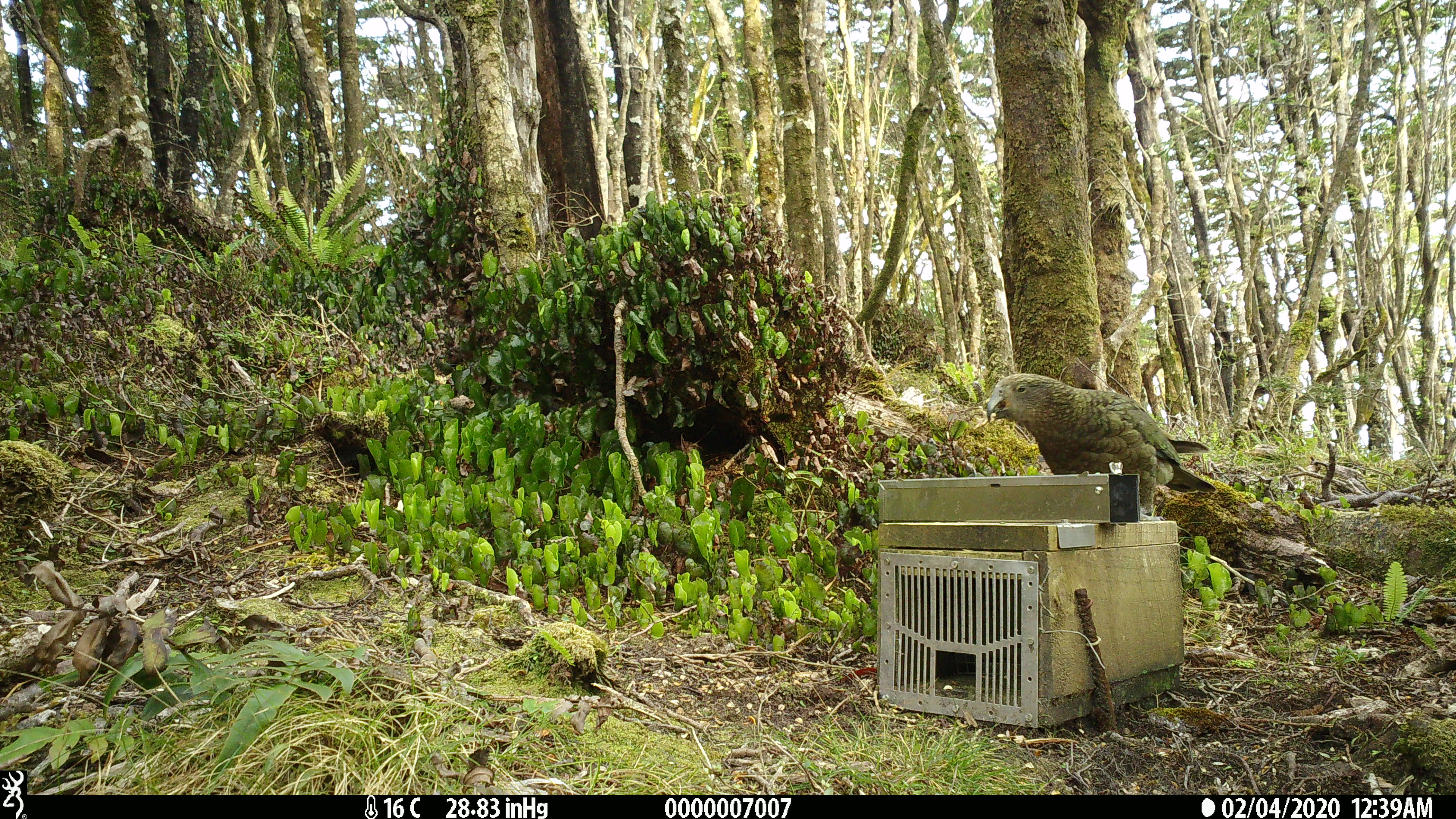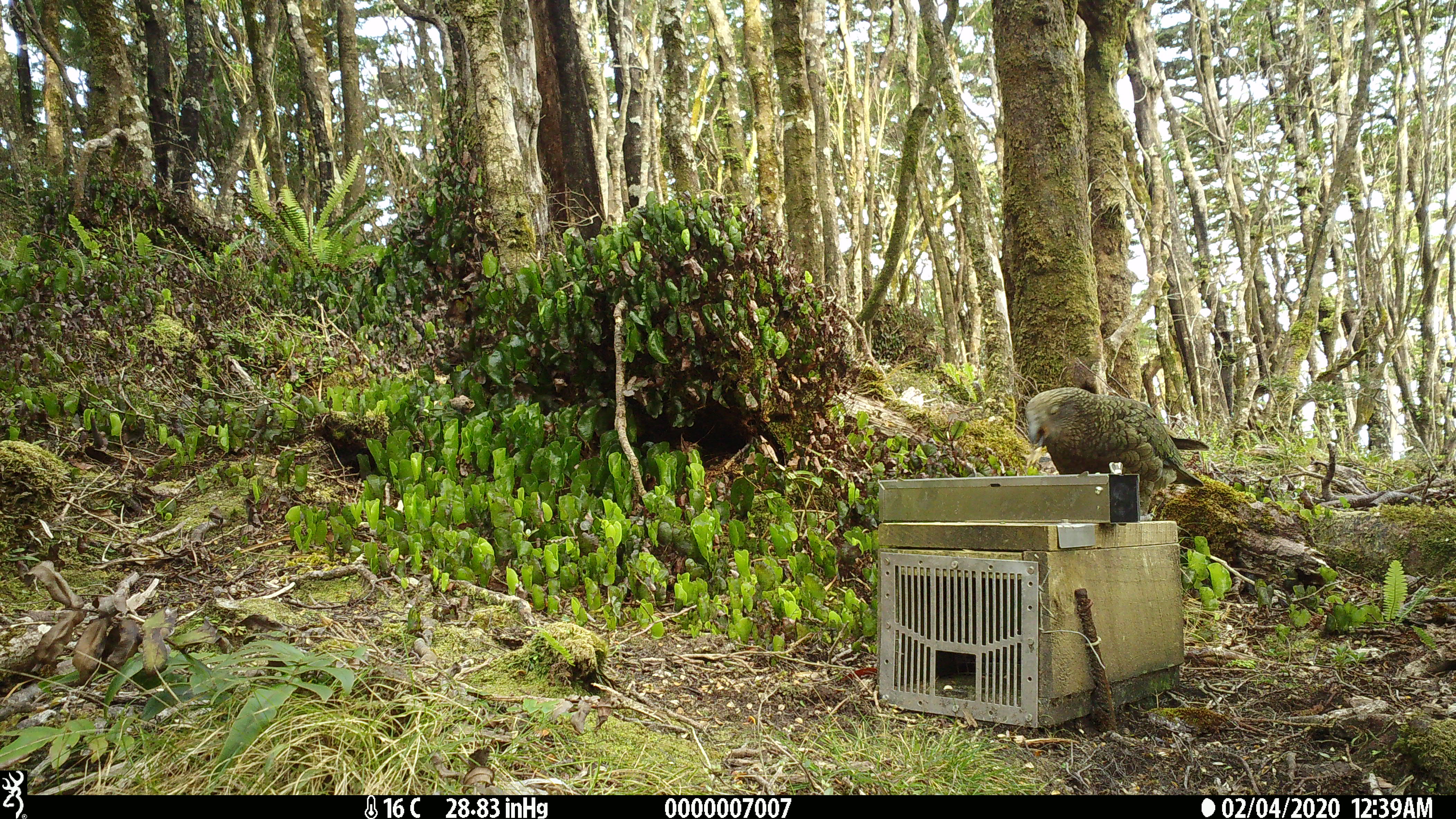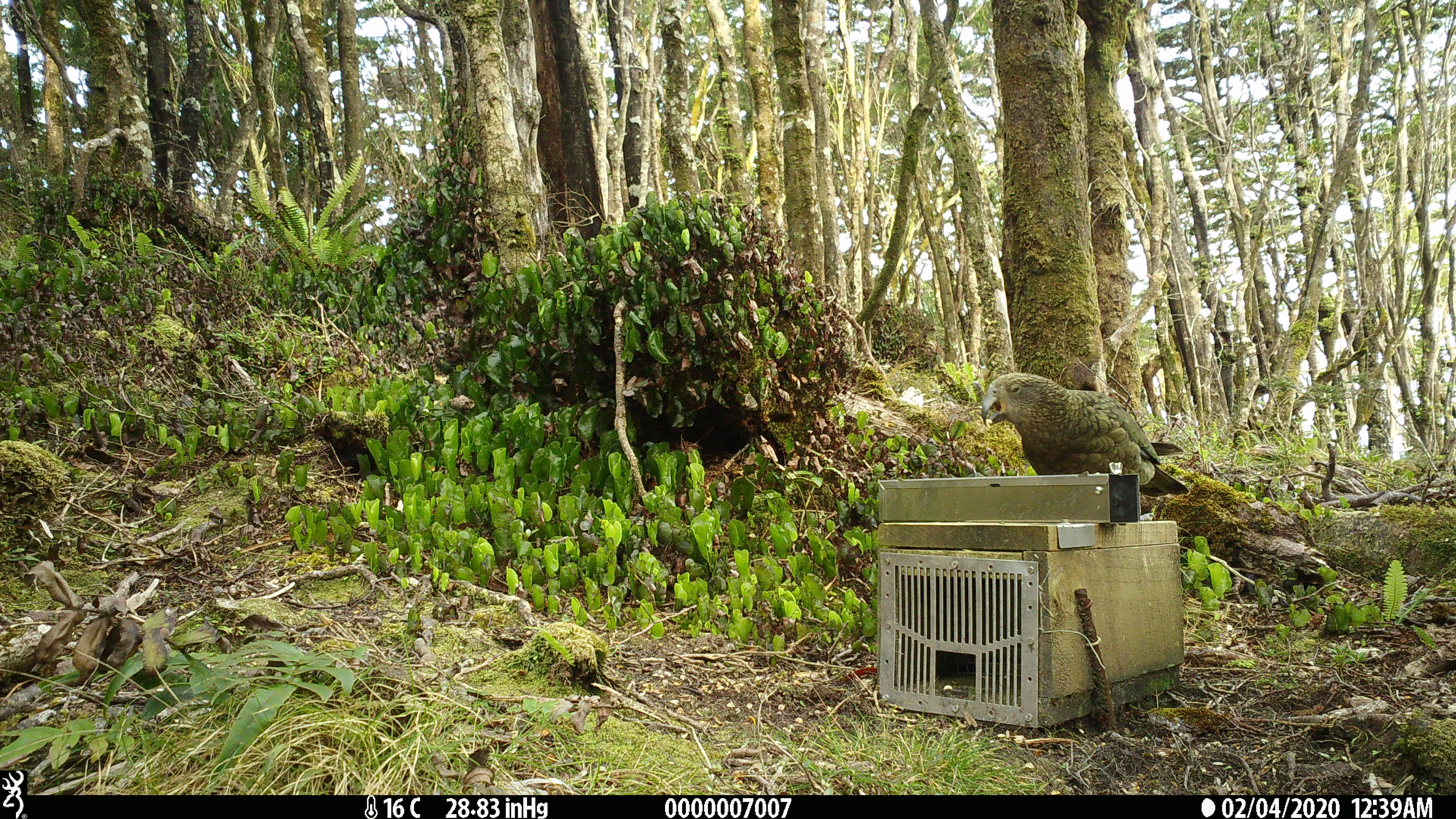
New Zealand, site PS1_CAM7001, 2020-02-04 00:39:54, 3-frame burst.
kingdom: Animalia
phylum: Chordata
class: Aves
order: Psittaciformes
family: Strigopidae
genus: Nestor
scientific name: Nestor notabilis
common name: kea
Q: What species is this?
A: Kea (Nestor notabilis).